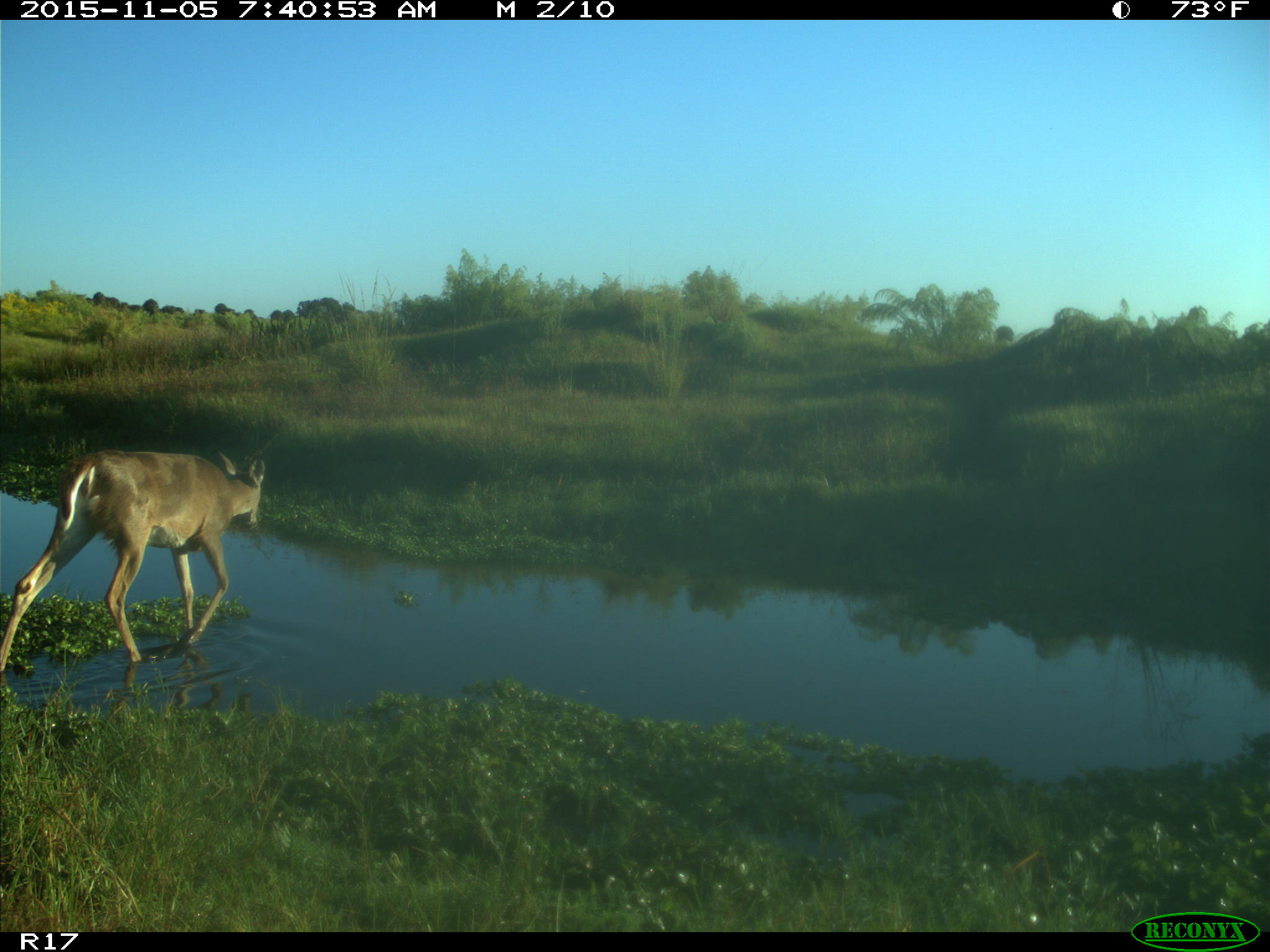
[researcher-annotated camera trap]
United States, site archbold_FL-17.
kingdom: Animalia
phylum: Chordata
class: Mammalia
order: Artiodactyla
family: Cervidae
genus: Odocoileus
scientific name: Odocoileus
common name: deer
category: unidentified deer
Unidentified deer (deer) (Odocoileus).